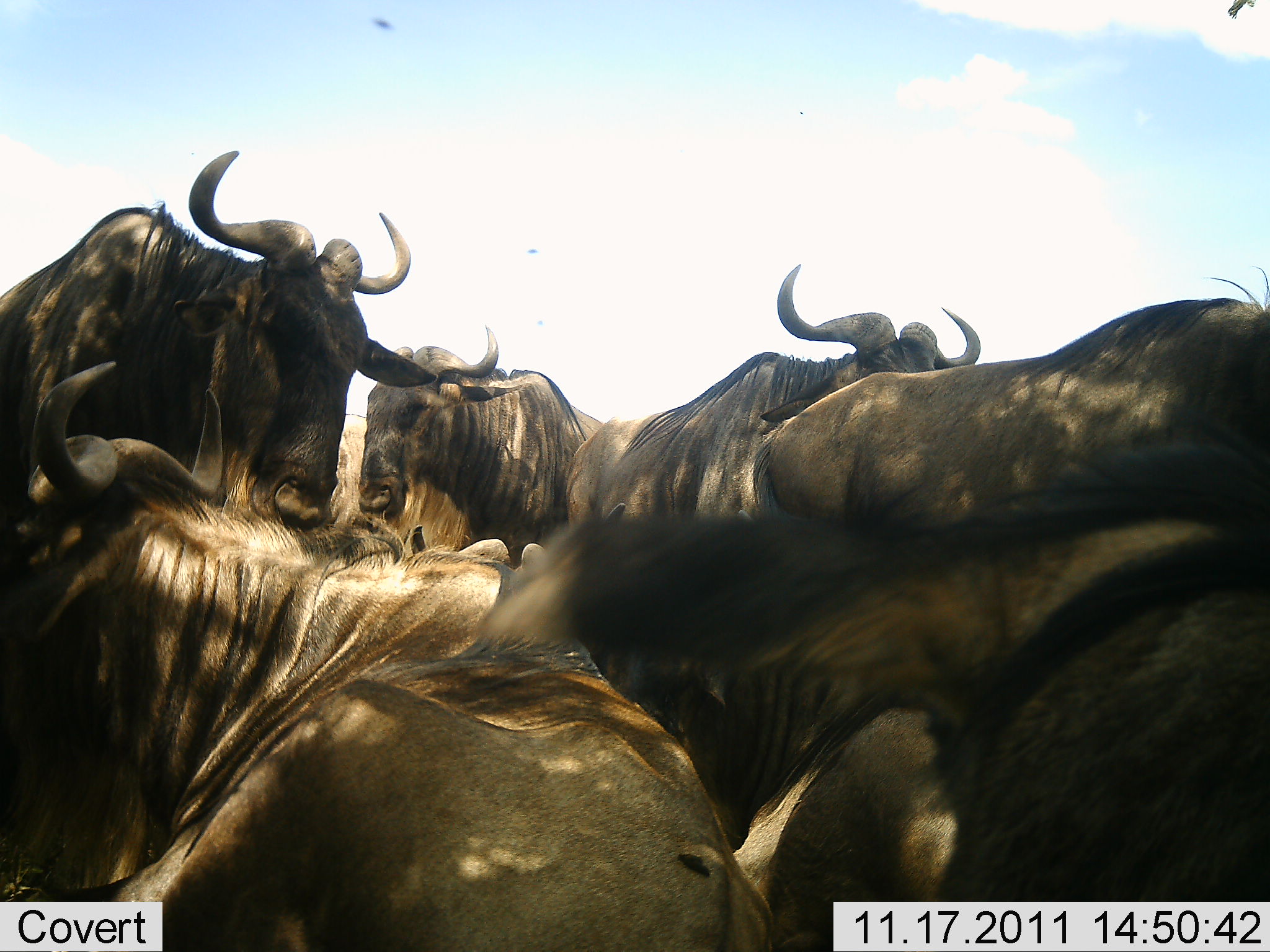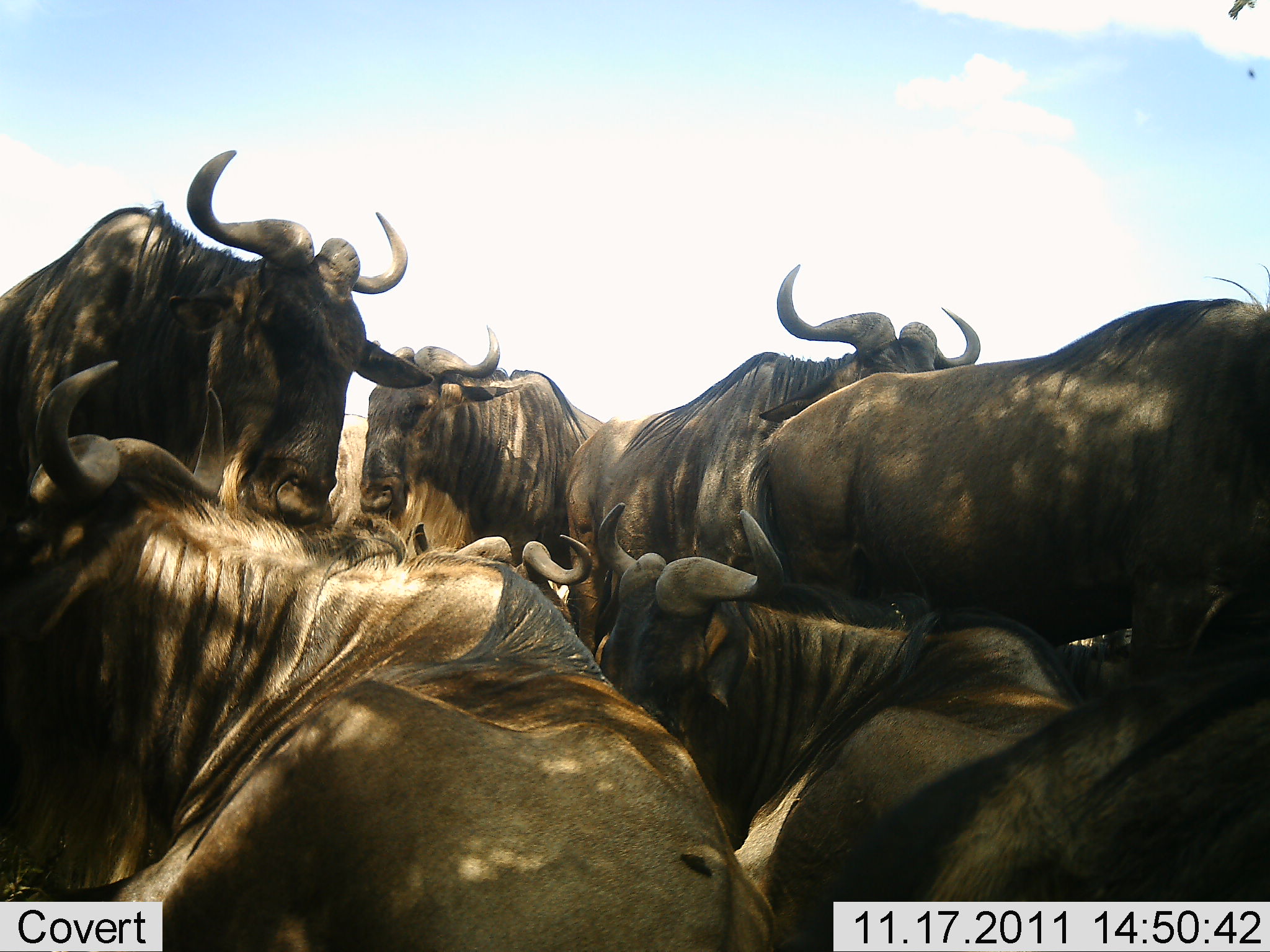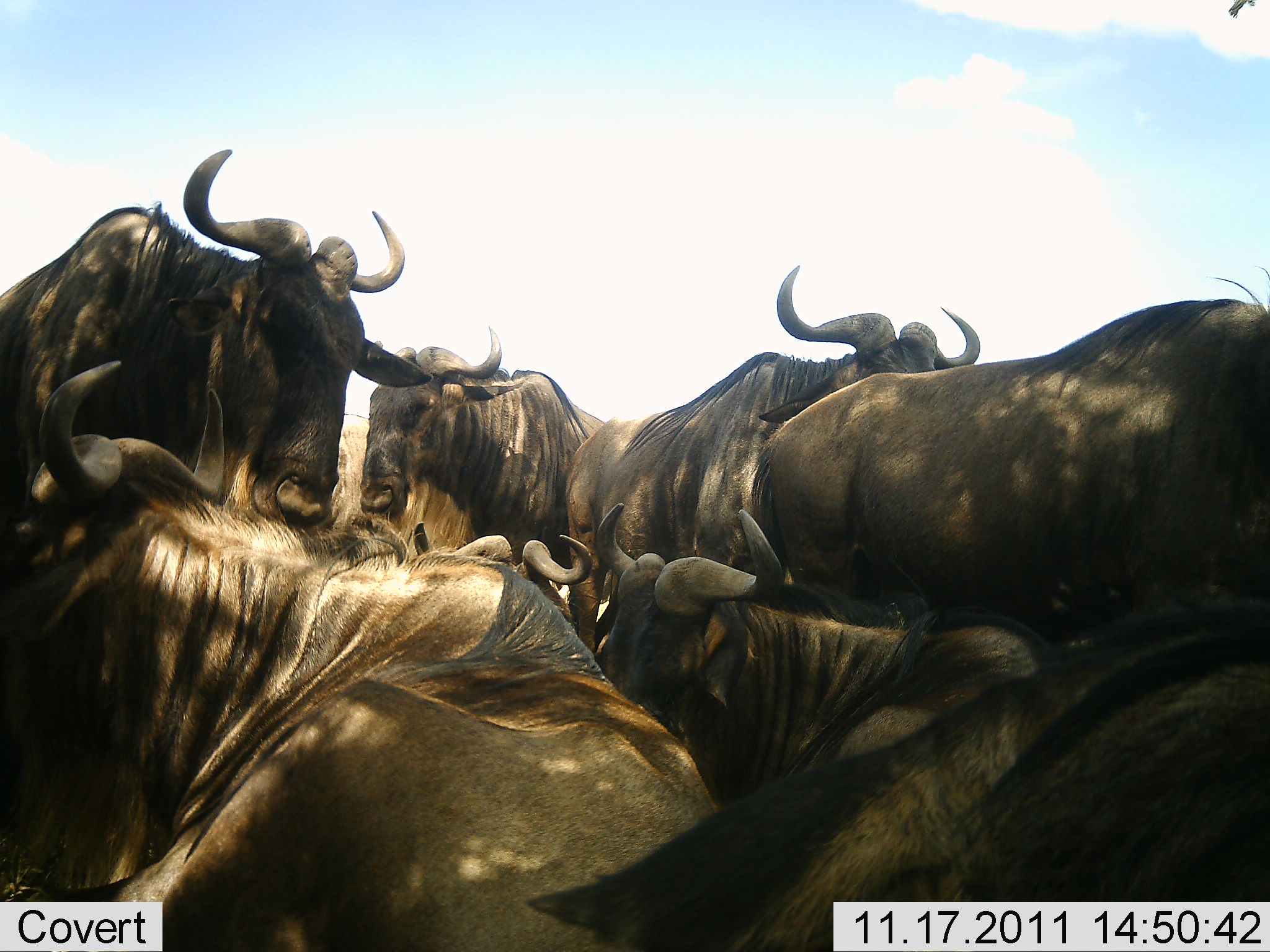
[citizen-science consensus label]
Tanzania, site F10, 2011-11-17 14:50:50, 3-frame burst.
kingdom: Animalia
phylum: Chordata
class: Mammalia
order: Artiodactyla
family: Bovidae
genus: Connochaetes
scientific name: Connochaetes taurinus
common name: blue wildebeest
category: wildebeest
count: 8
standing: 50%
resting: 80%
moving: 0%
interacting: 10%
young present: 0%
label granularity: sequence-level